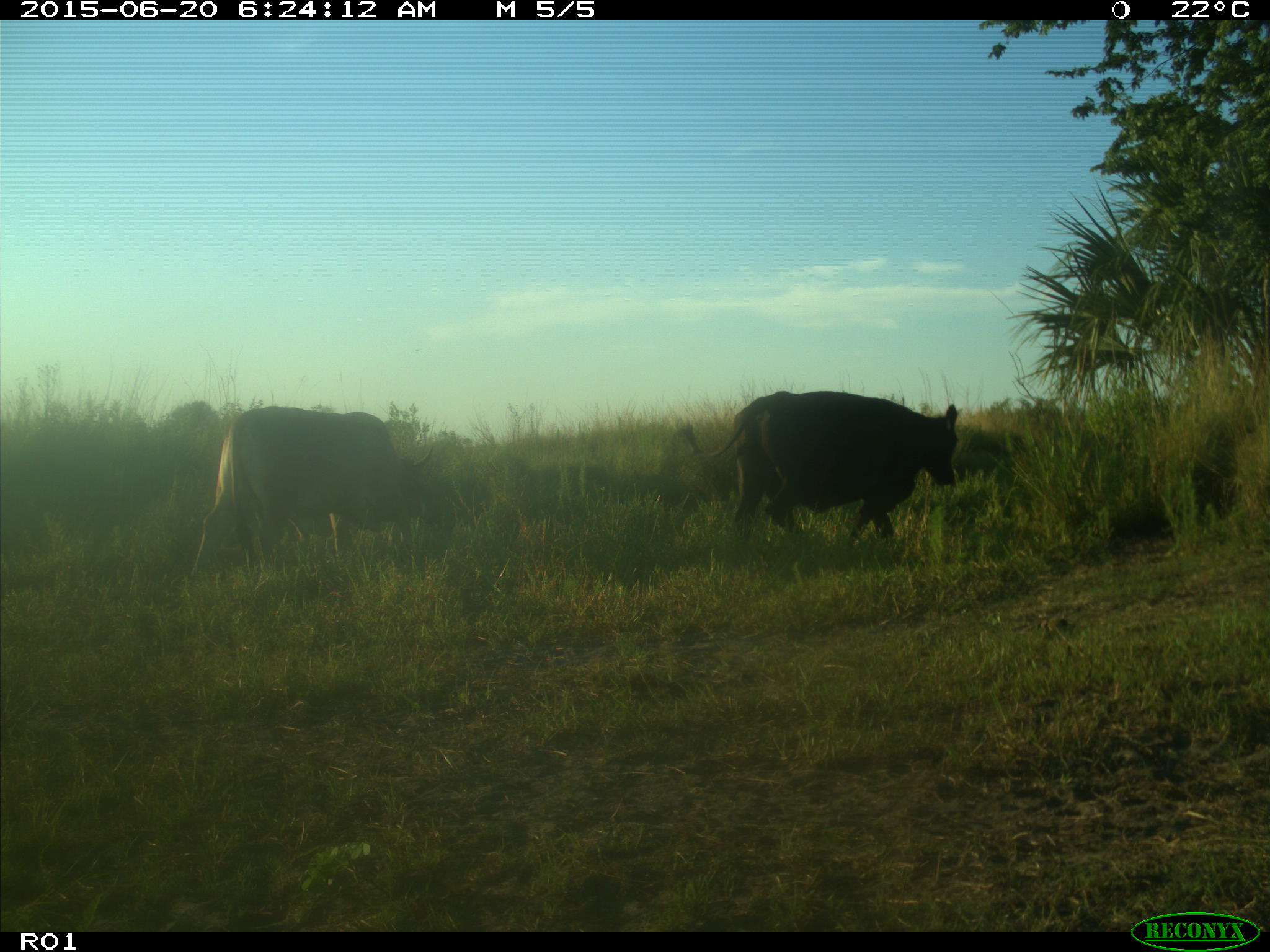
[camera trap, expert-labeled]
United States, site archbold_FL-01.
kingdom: Animalia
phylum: Chordata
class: Mammalia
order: Artiodactyla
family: Bovidae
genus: Bos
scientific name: Bos taurus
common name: domestic cow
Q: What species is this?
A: Bos taurus (domestic cow).